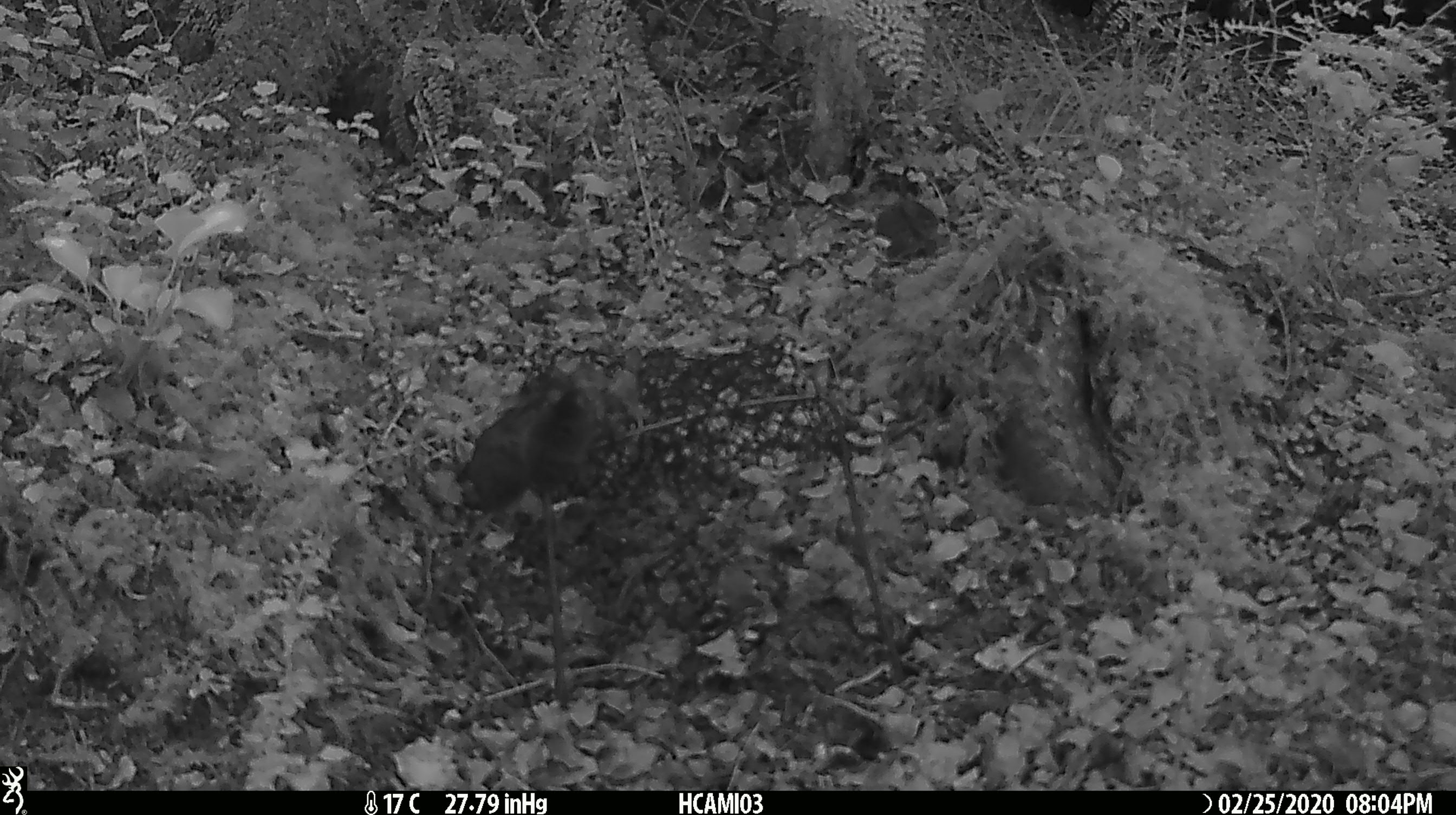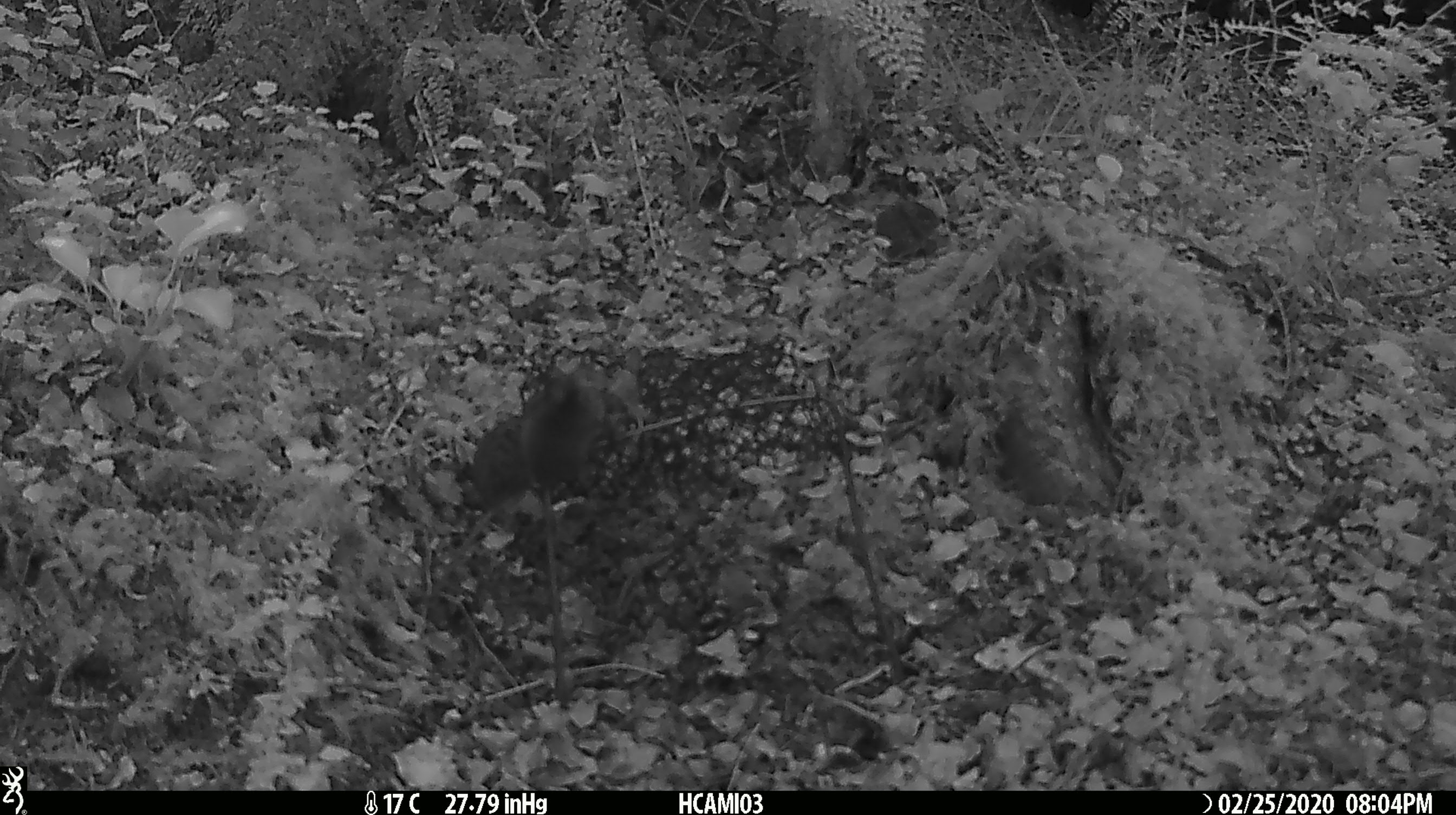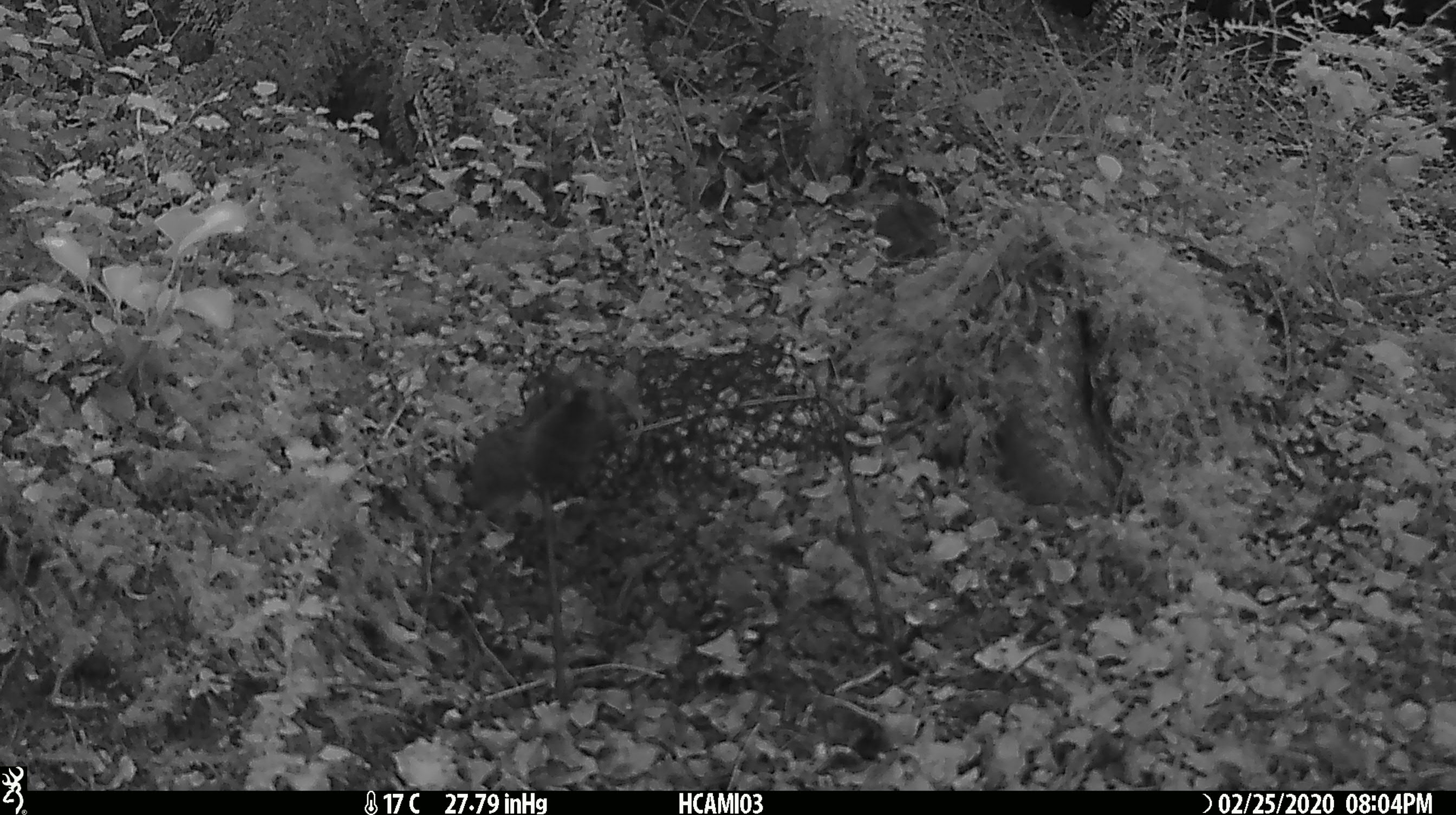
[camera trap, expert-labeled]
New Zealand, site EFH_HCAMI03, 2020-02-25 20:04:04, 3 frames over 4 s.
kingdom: Animalia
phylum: Chordata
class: Mammalia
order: Rodentia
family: Muridae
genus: Mus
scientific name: Mus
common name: mouse